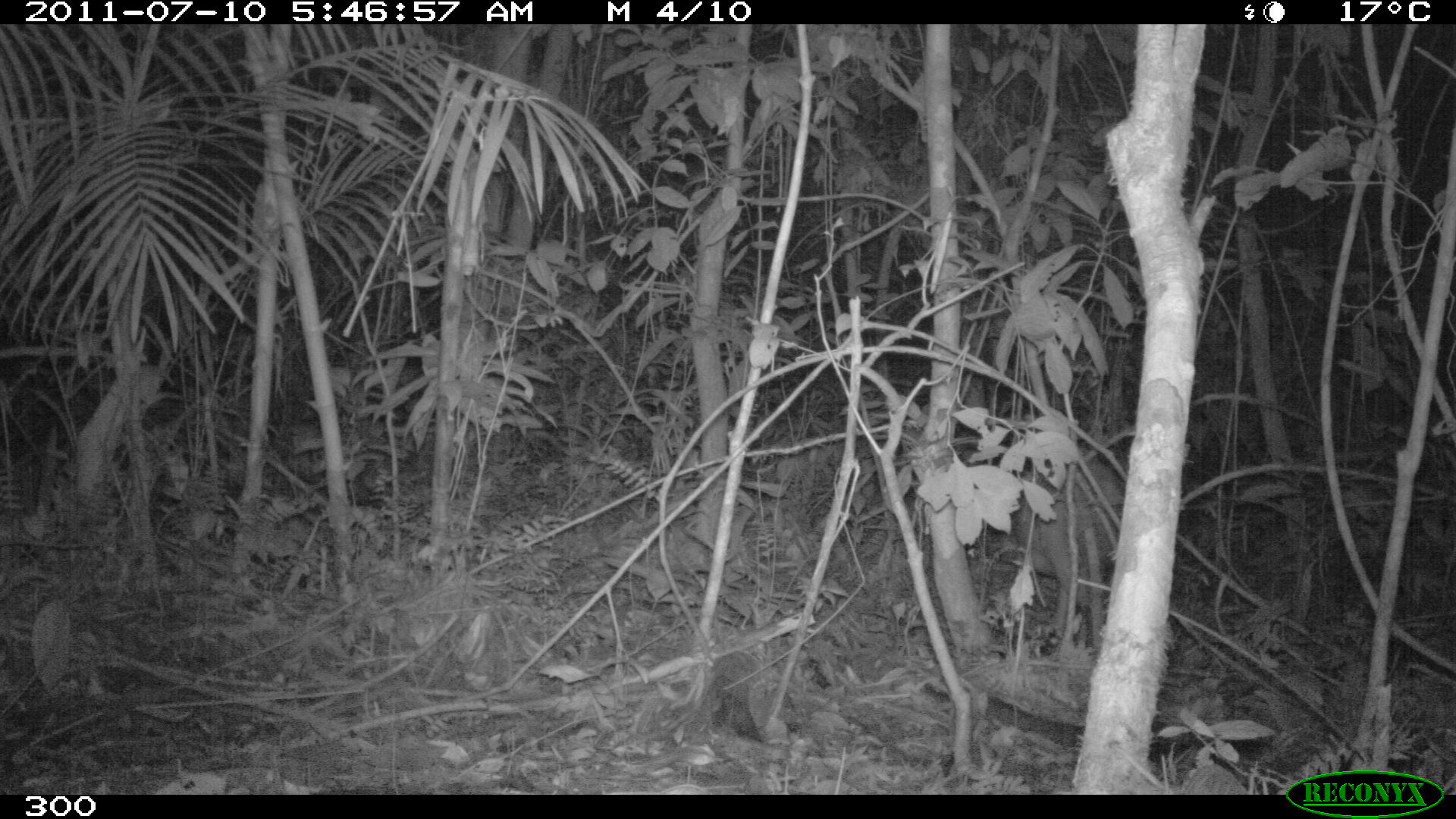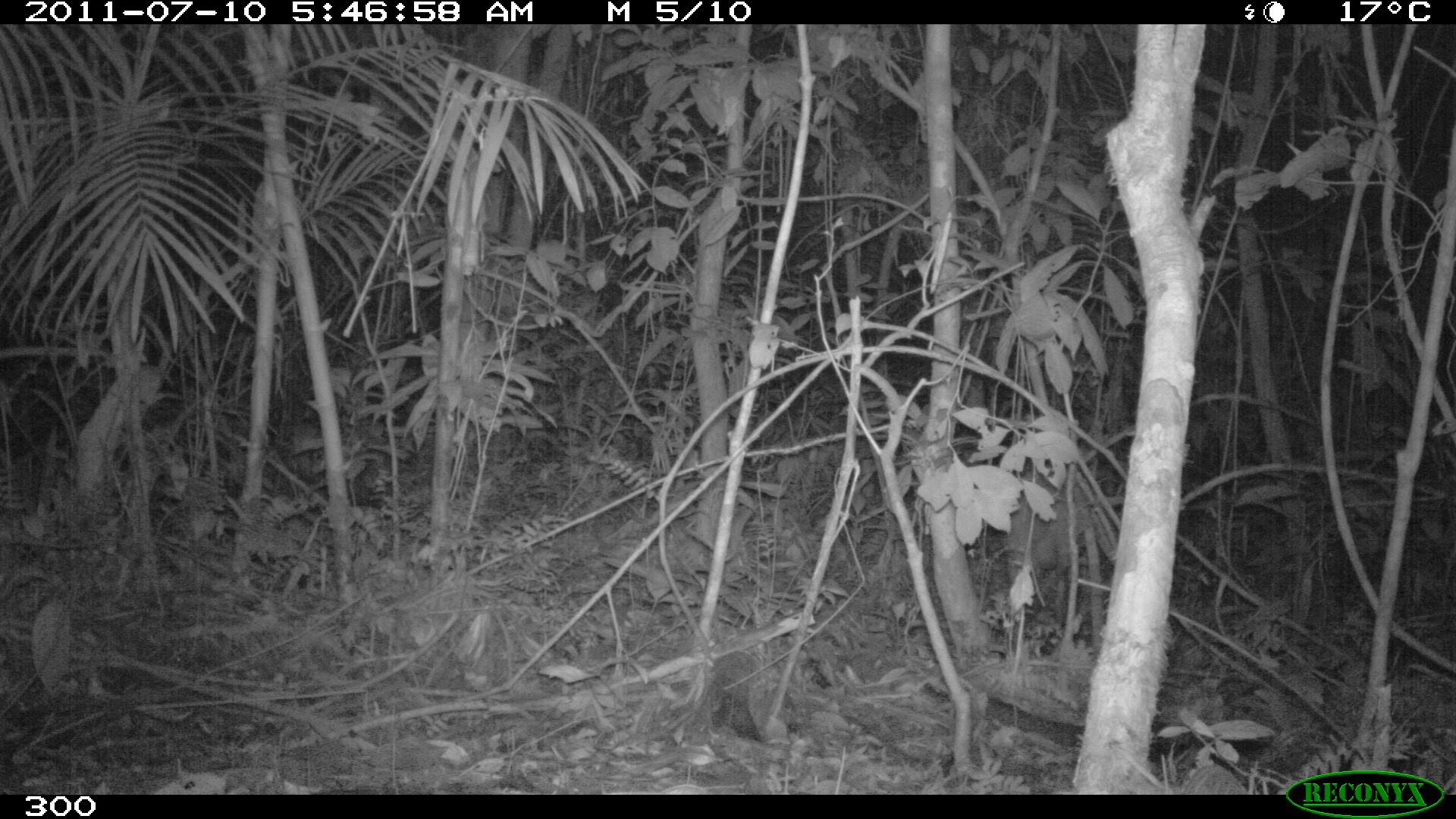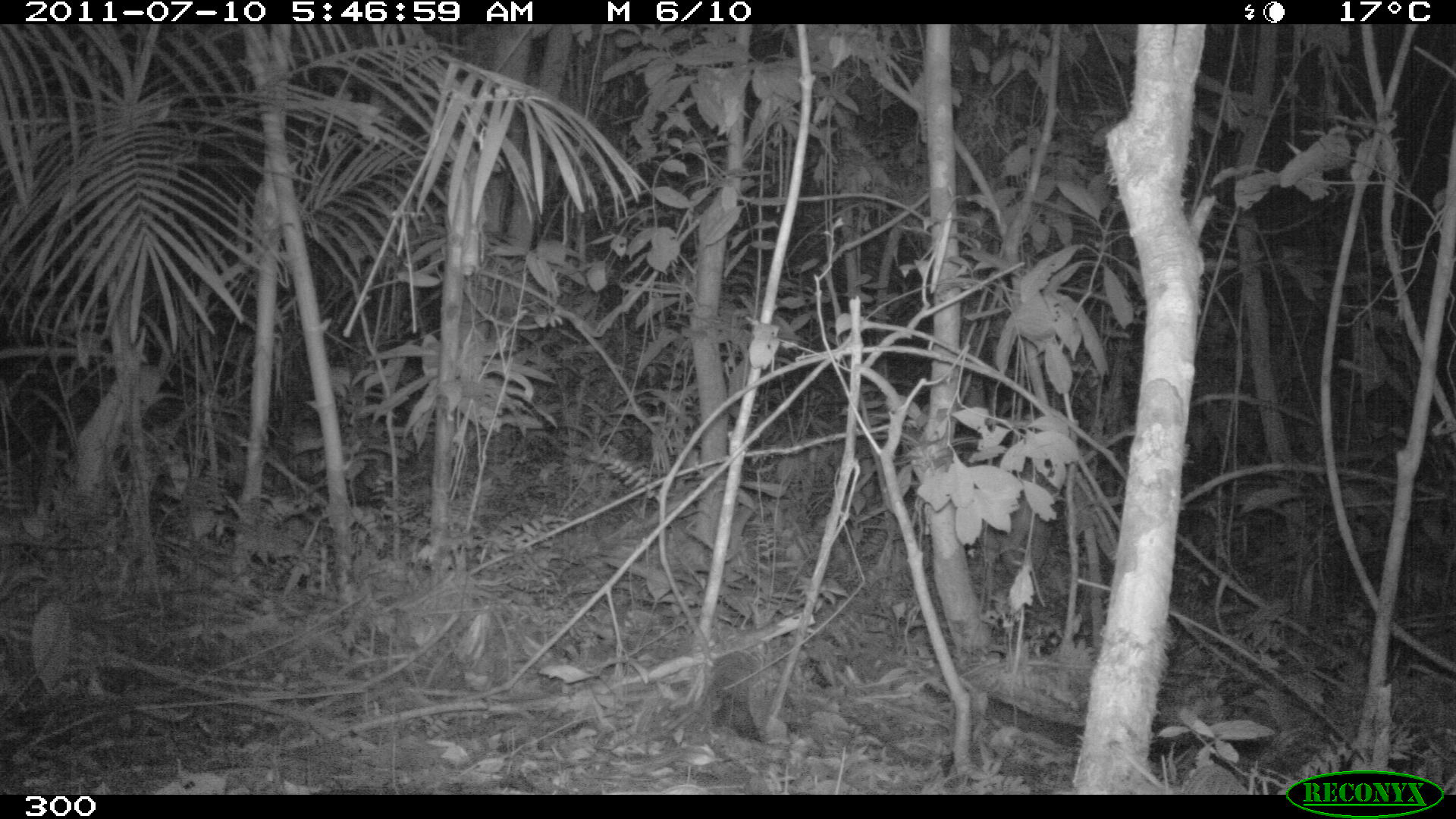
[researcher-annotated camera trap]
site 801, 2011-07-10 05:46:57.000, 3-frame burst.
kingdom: Animalia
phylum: Chordata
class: Mammalia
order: Artiodactyla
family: Cervidae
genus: Mazama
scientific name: Mazama americana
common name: red brocket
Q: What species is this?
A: Mazama americana (red brocket).